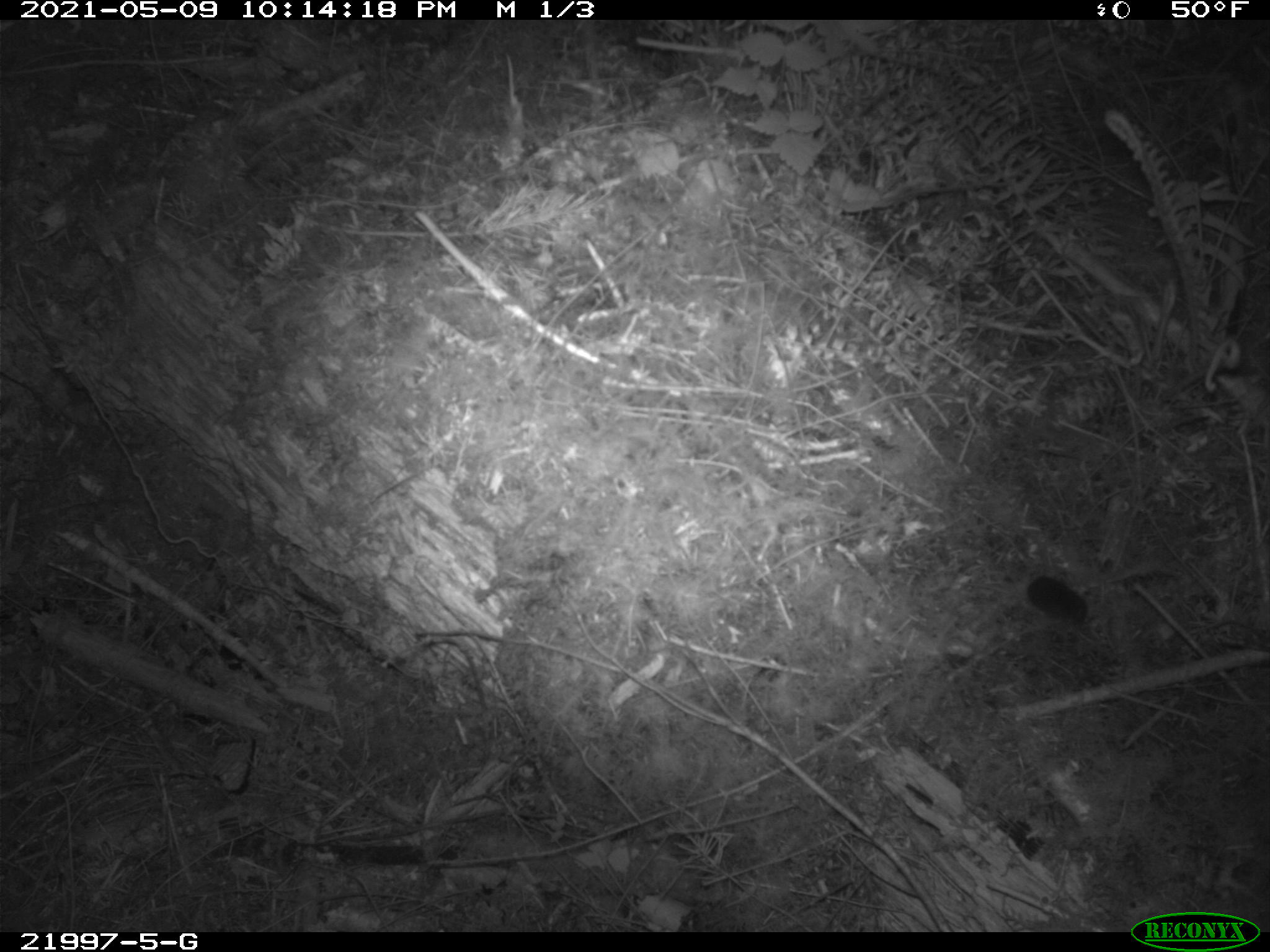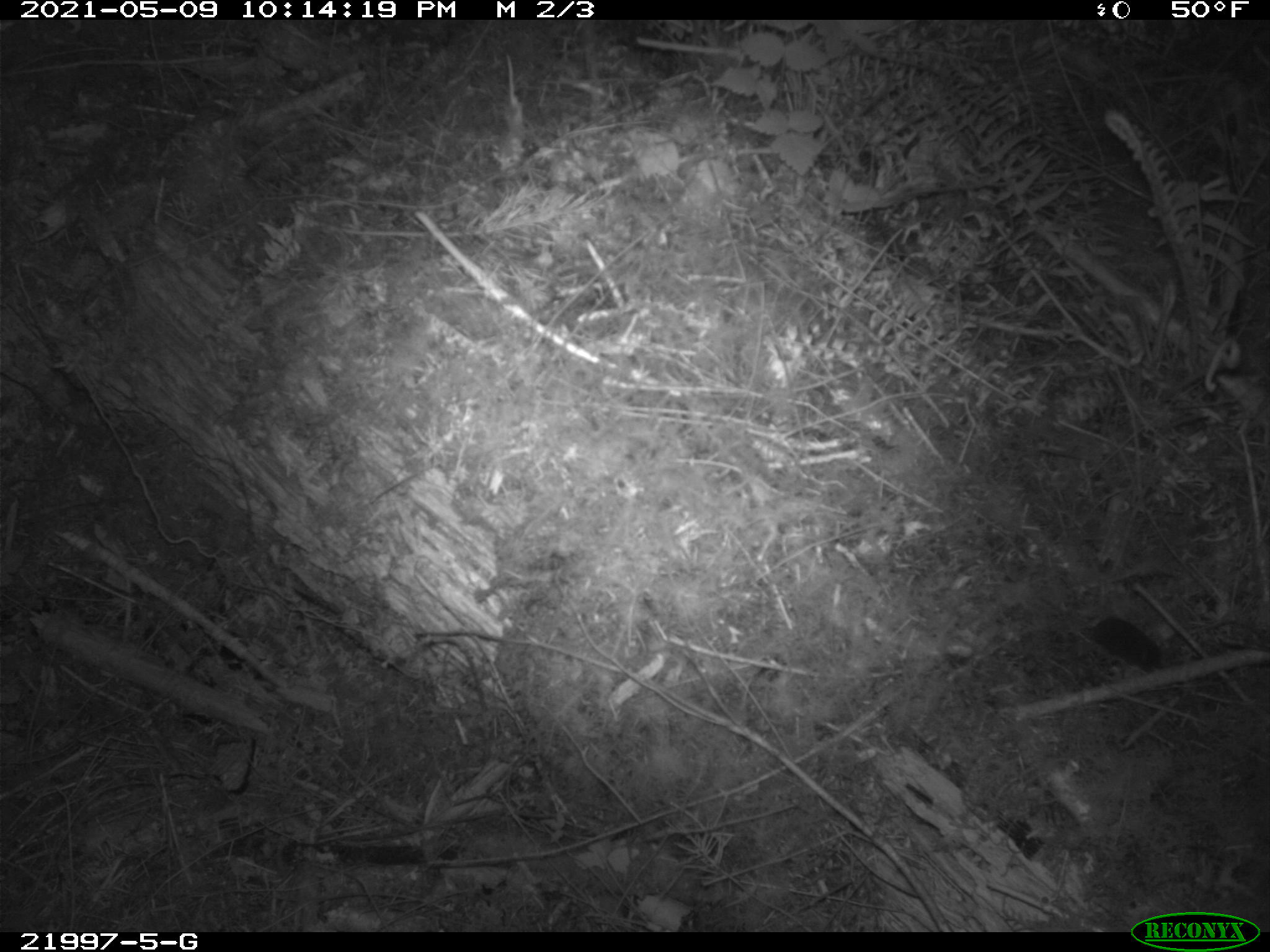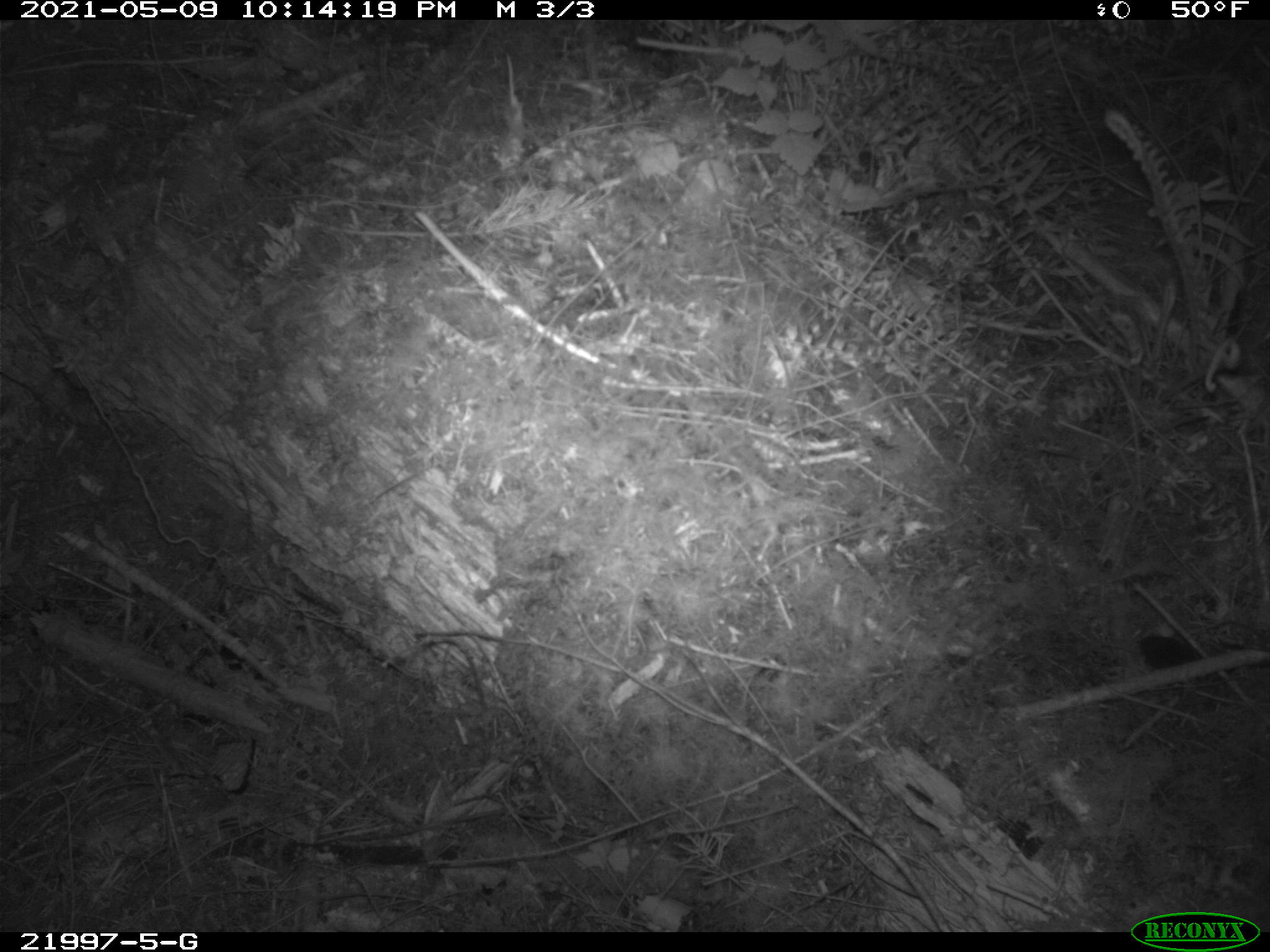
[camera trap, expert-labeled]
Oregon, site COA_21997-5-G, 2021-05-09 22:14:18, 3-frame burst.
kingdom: Animalia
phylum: Chordata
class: Mammalia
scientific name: Mammalia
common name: small mammal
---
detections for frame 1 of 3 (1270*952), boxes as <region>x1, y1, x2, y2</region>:
small mammal: <region>966, 533, 1159, 672</region>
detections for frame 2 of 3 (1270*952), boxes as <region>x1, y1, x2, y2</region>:
small mammal: <region>1017, 562, 1190, 706</region>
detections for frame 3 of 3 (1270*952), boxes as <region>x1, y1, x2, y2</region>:
small mammal: <region>1078, 581, 1254, 716</region>